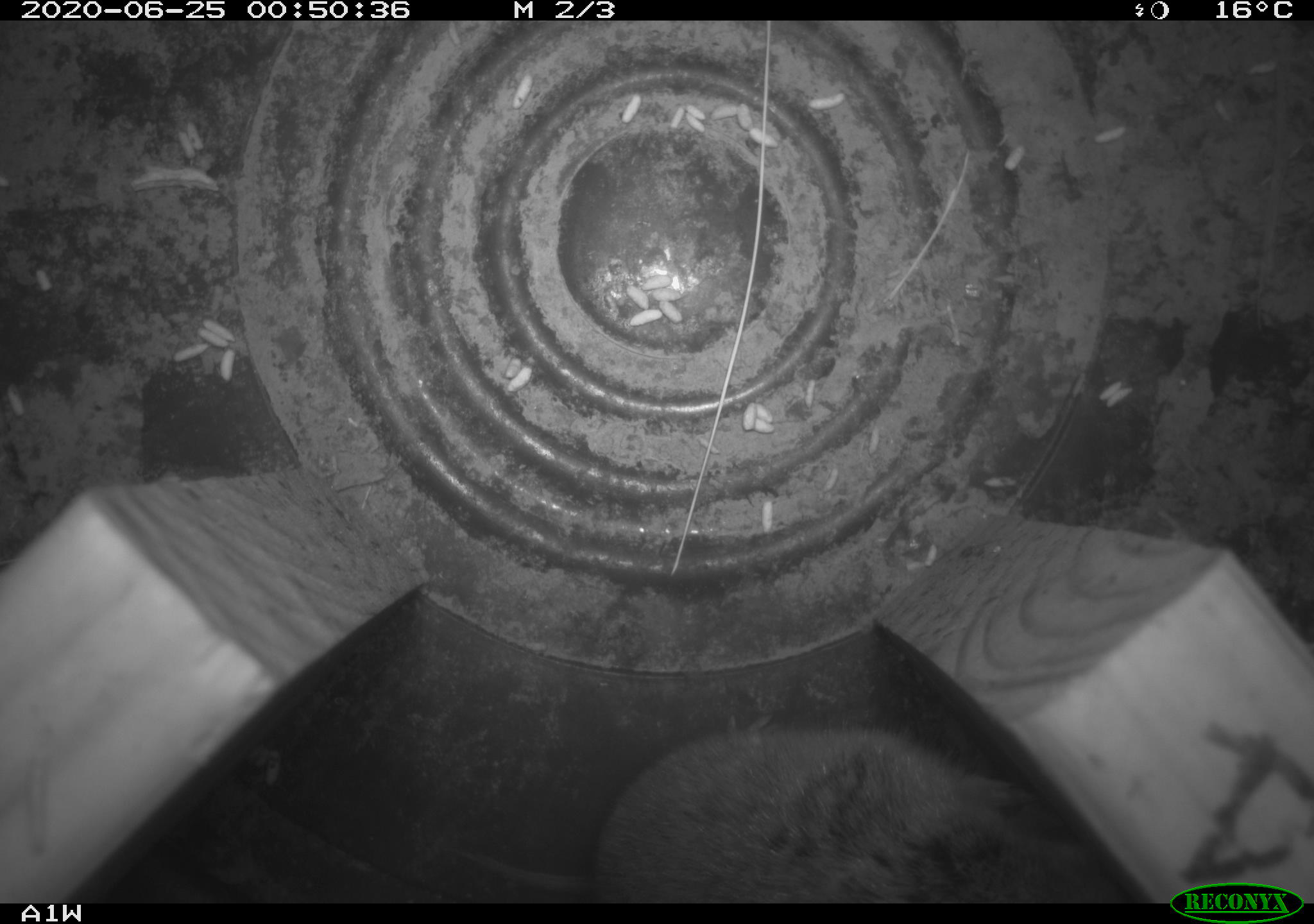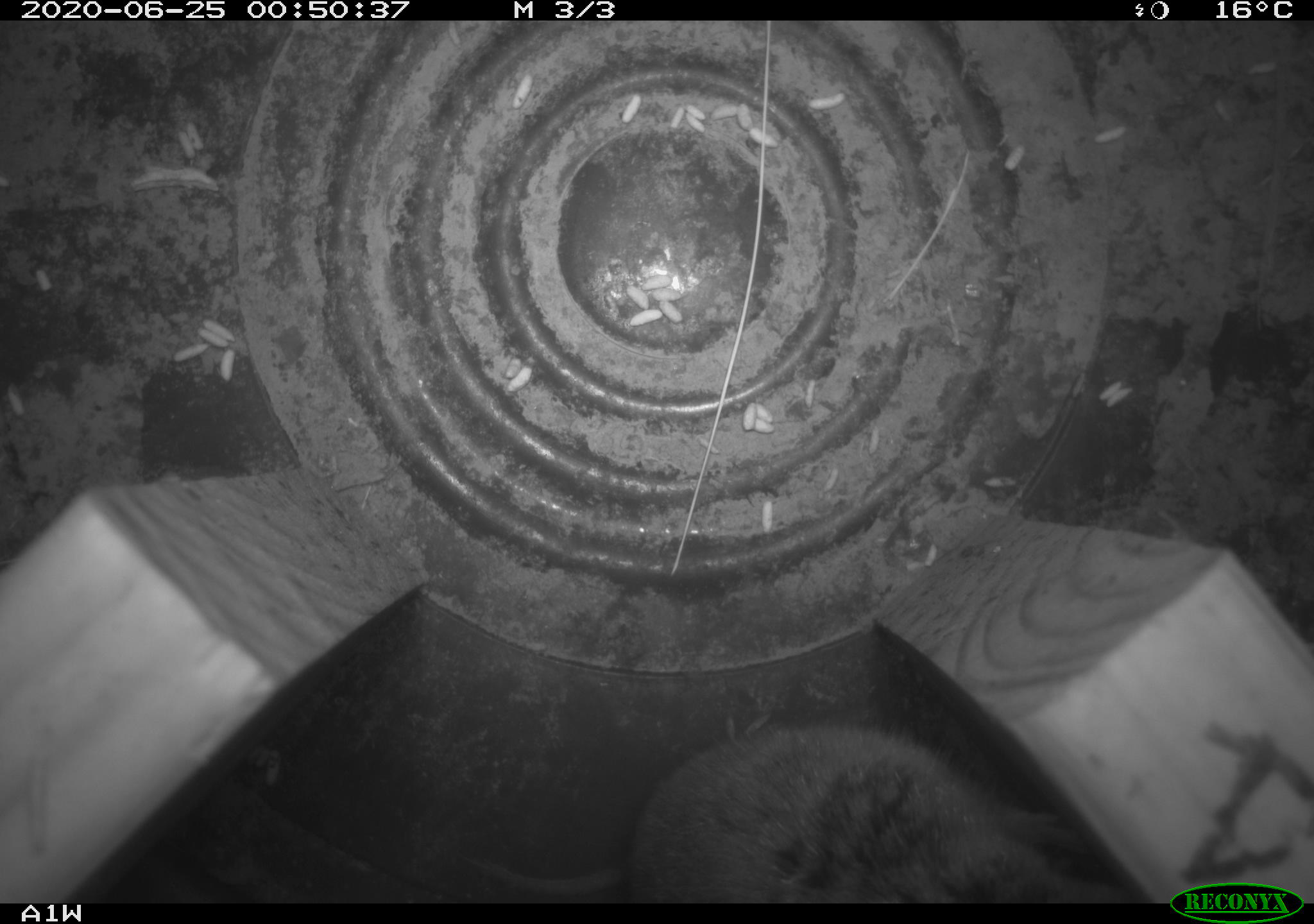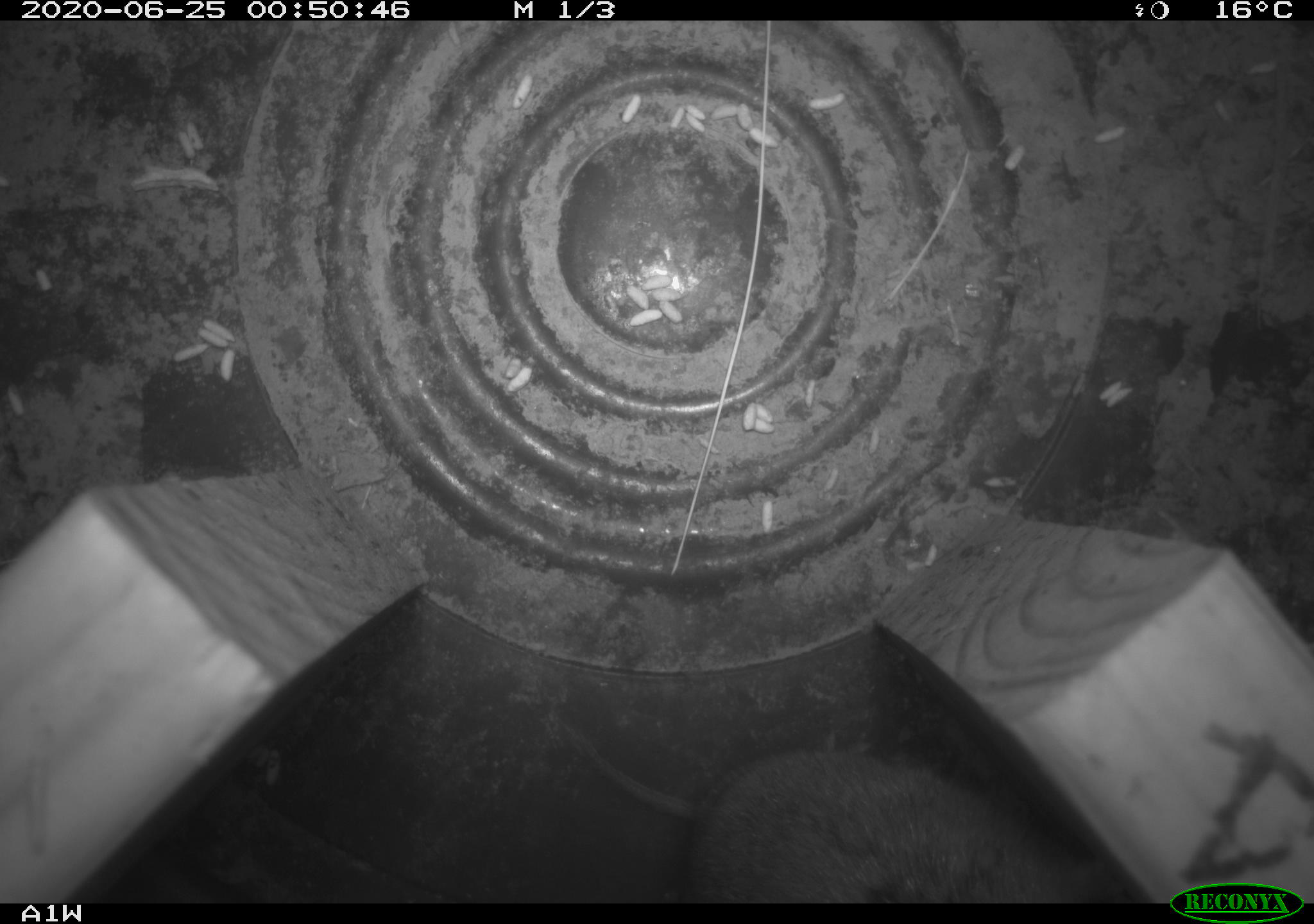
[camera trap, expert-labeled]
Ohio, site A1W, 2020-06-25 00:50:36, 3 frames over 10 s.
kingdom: Animalia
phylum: Chordata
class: Mammalia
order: Rodentia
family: Cricetidae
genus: Microtus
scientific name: Microtus pennsylvanicus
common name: meadow vole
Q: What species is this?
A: Meadow vole (Microtus pennsylvanicus).